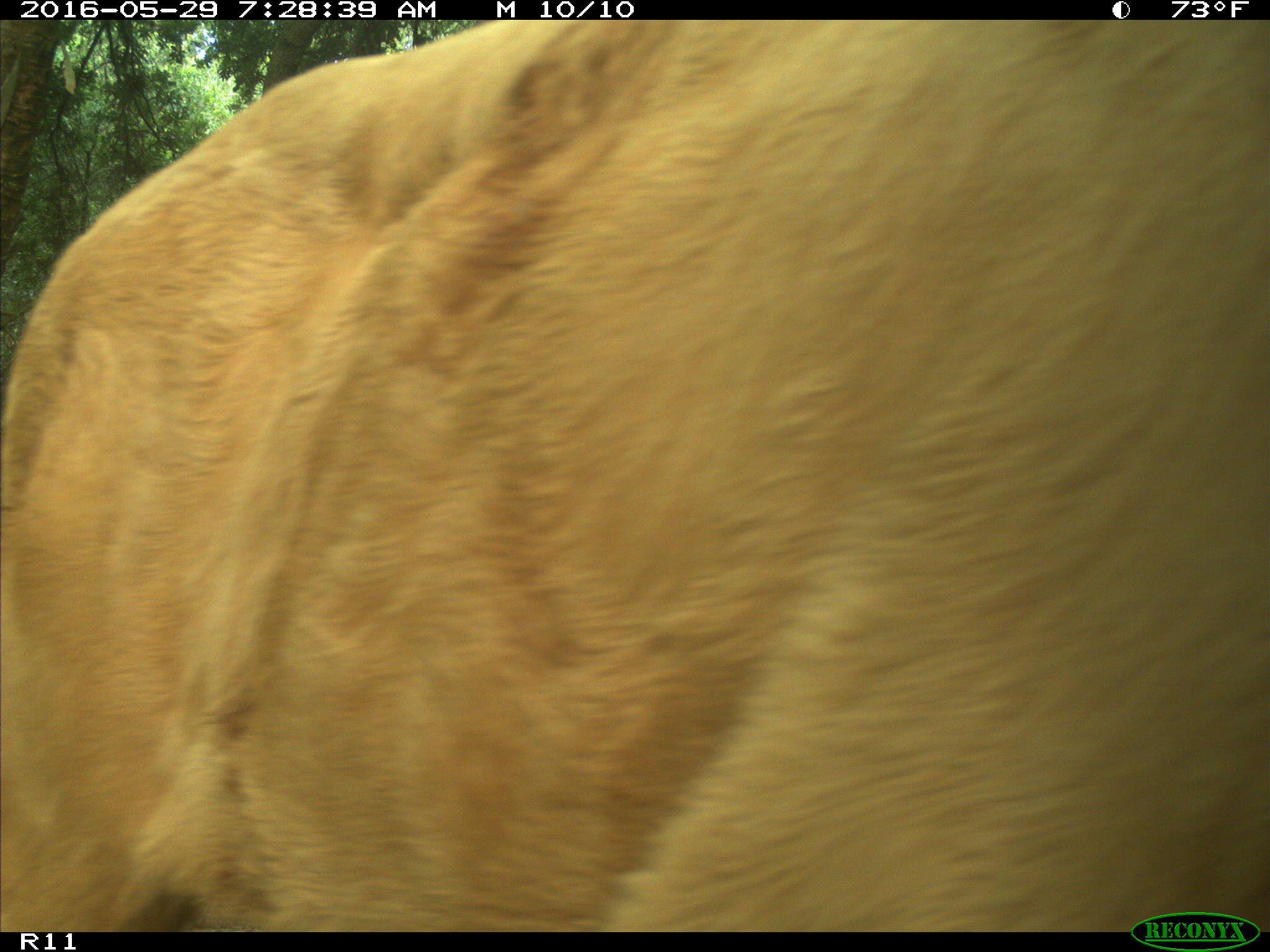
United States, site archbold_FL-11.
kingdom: Animalia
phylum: Chordata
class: Mammalia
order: Artiodactyla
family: Bovidae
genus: Bos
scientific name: Bos taurus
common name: domestic cow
Bos taurus (domestic cow).